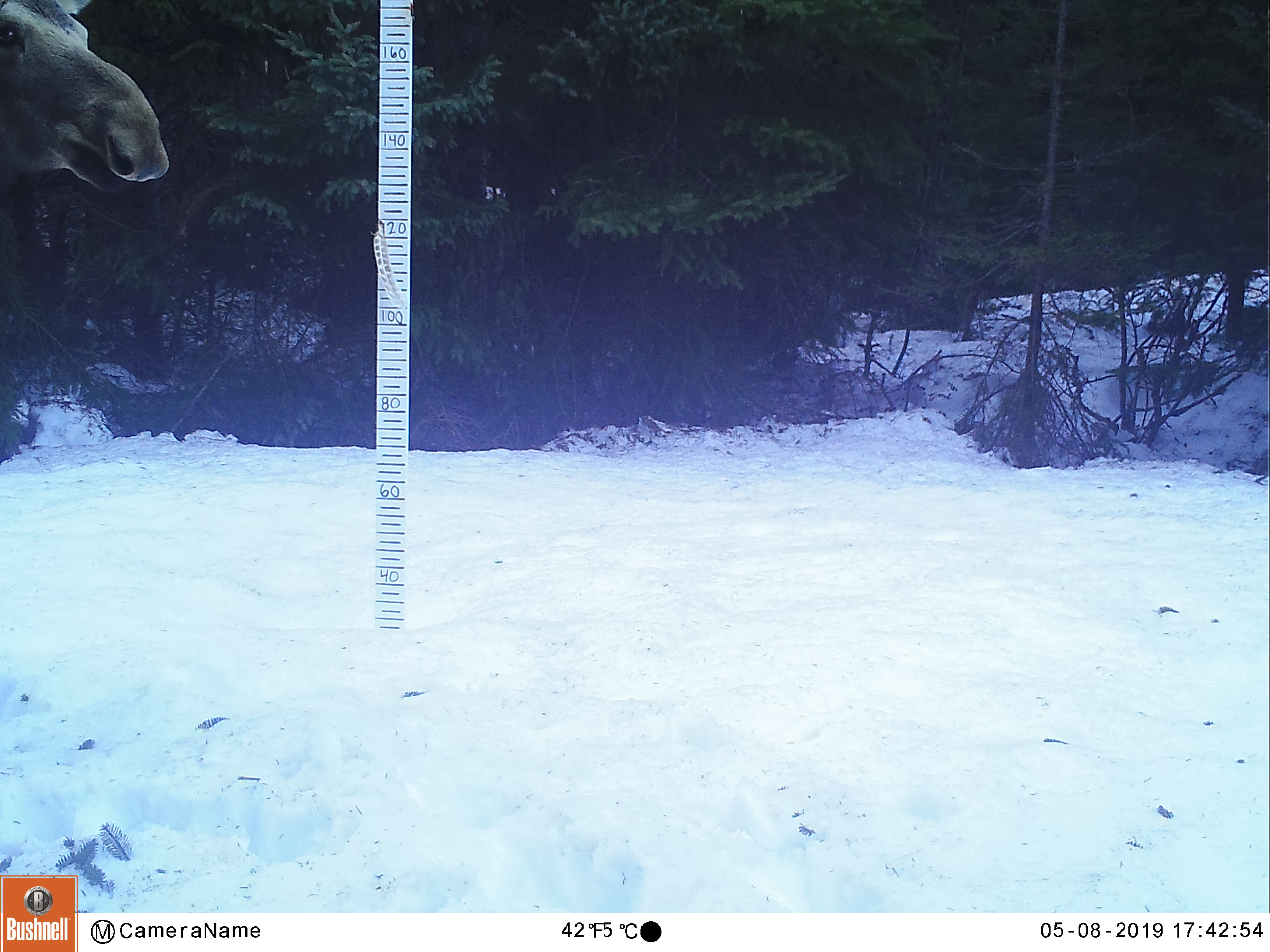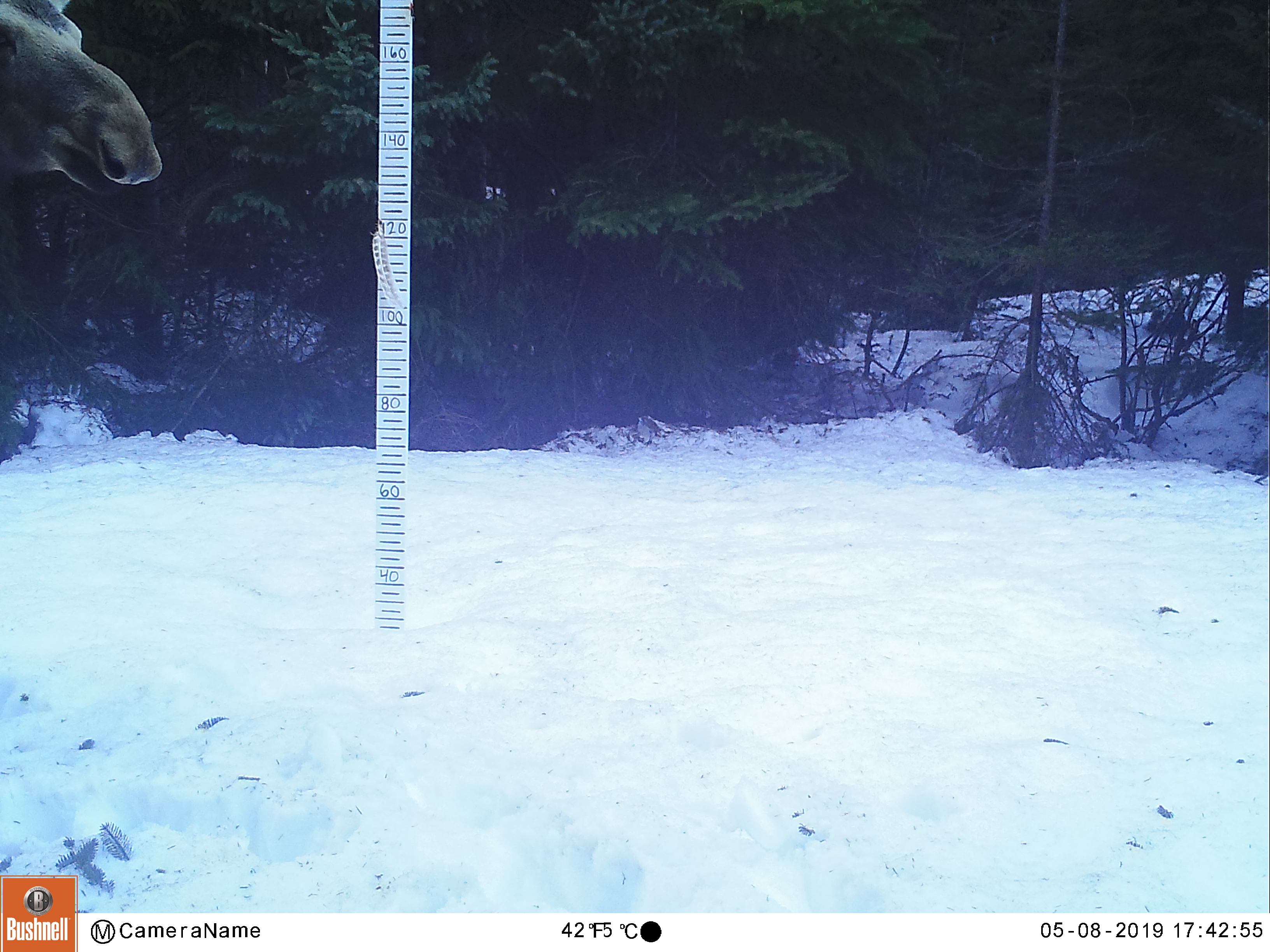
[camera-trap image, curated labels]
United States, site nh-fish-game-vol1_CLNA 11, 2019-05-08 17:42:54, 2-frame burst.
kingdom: Animalia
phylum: Chordata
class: Mammalia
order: Artiodactyla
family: Cervidae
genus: Alces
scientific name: Alces alces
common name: moose